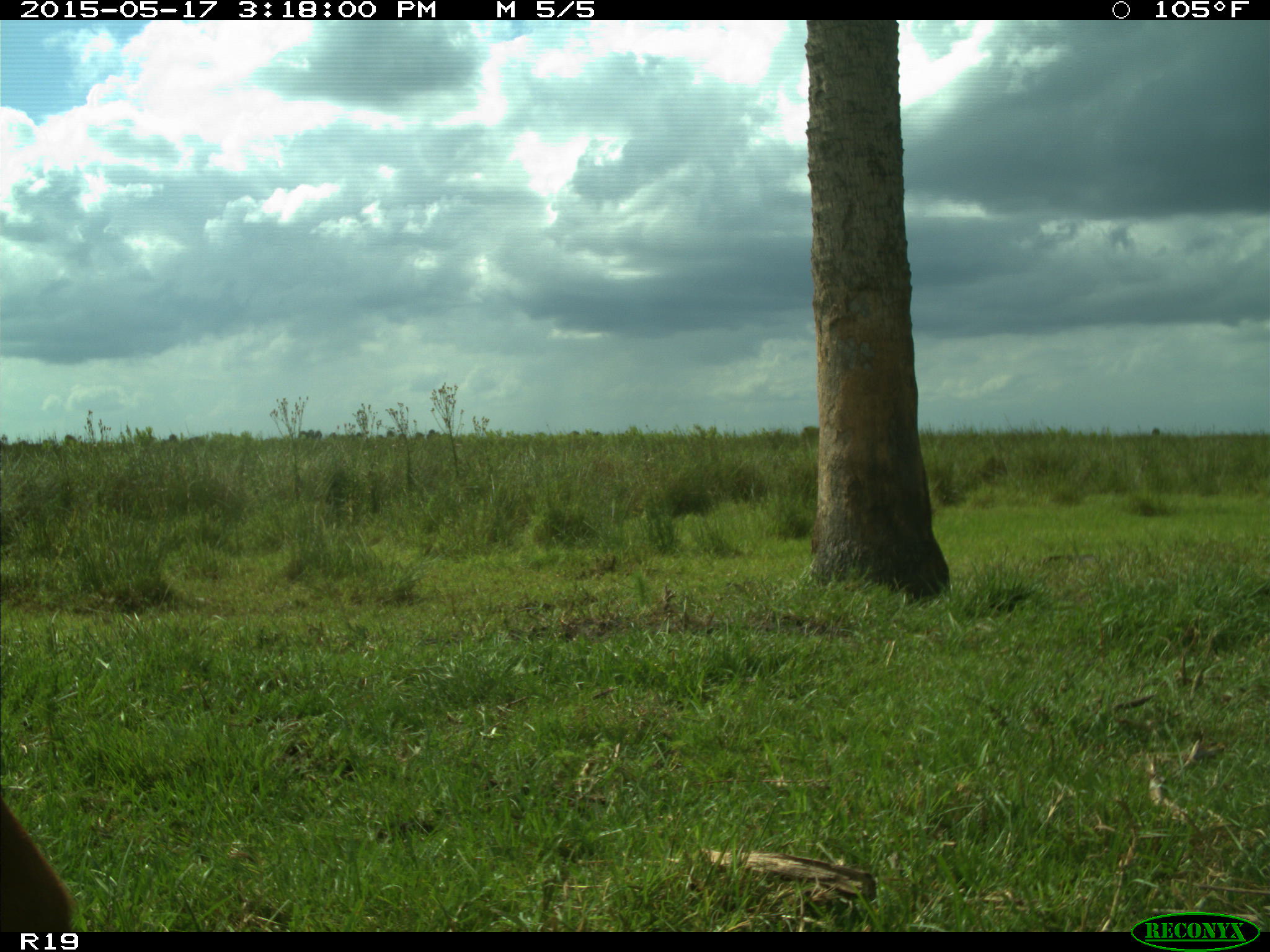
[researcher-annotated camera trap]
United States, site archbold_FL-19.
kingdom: Animalia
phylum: Chordata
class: Mammalia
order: Artiodactyla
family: Bovidae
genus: Bos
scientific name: Bos taurus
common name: domestic cow